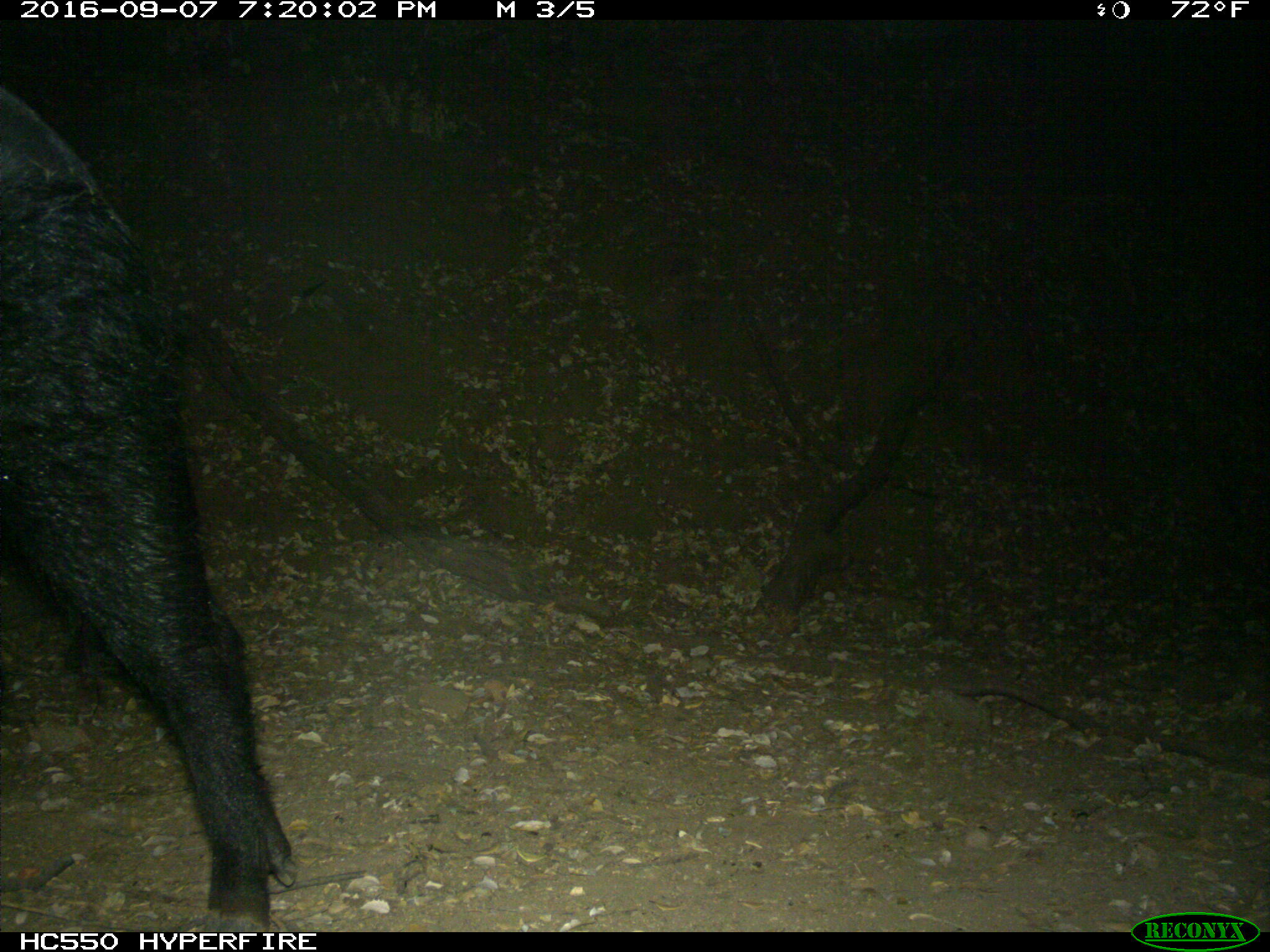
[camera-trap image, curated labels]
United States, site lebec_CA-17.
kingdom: Animalia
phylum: Chordata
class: Mammalia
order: Artiodactyla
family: Suidae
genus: Sus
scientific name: Sus scrofa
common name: wild boar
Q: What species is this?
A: Sus scrofa (wild boar).